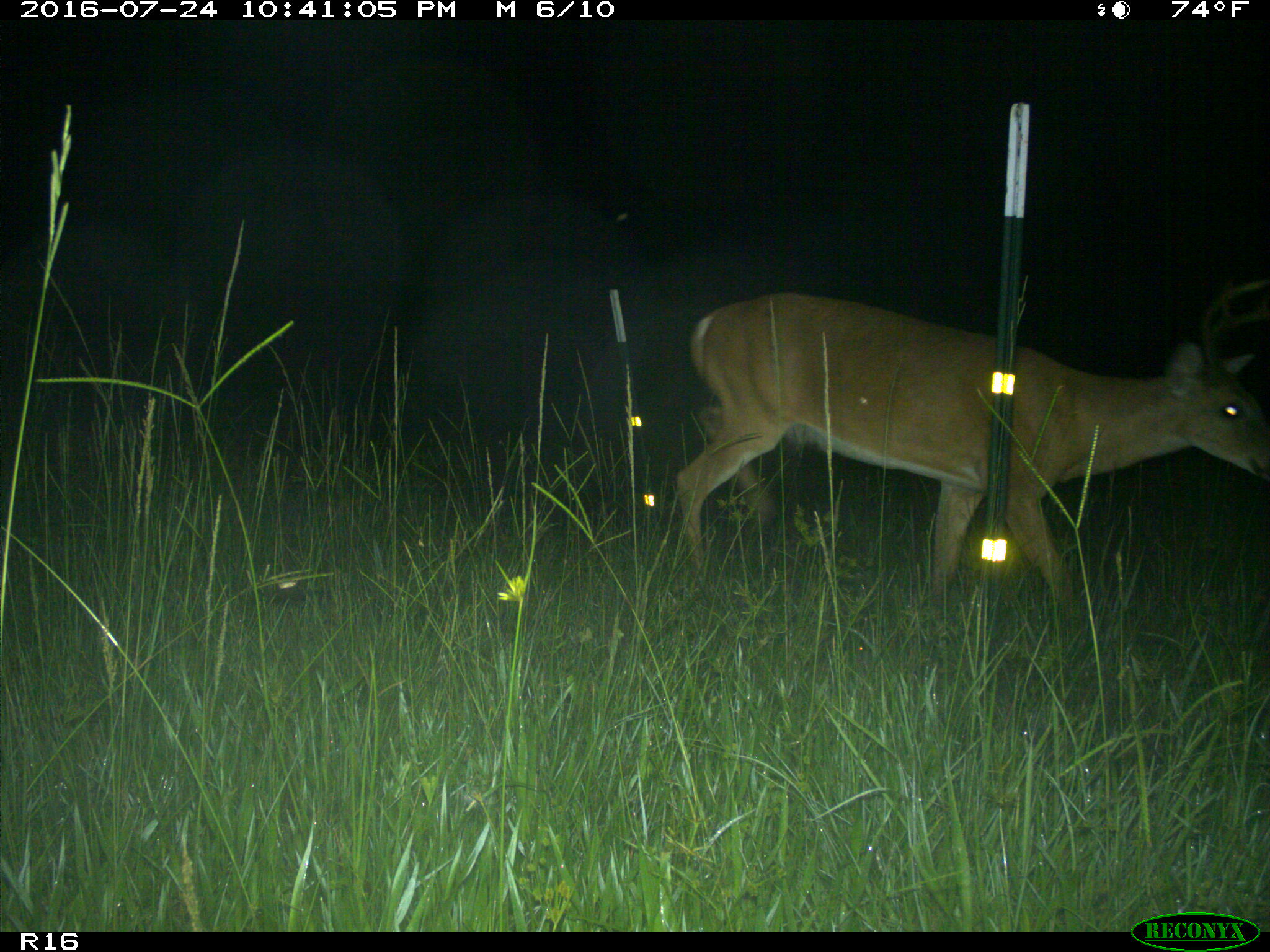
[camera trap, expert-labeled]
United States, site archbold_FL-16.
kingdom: Animalia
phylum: Chordata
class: Mammalia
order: Artiodactyla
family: Cervidae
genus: Odocoileus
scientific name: Odocoileus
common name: deer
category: unidentified deer